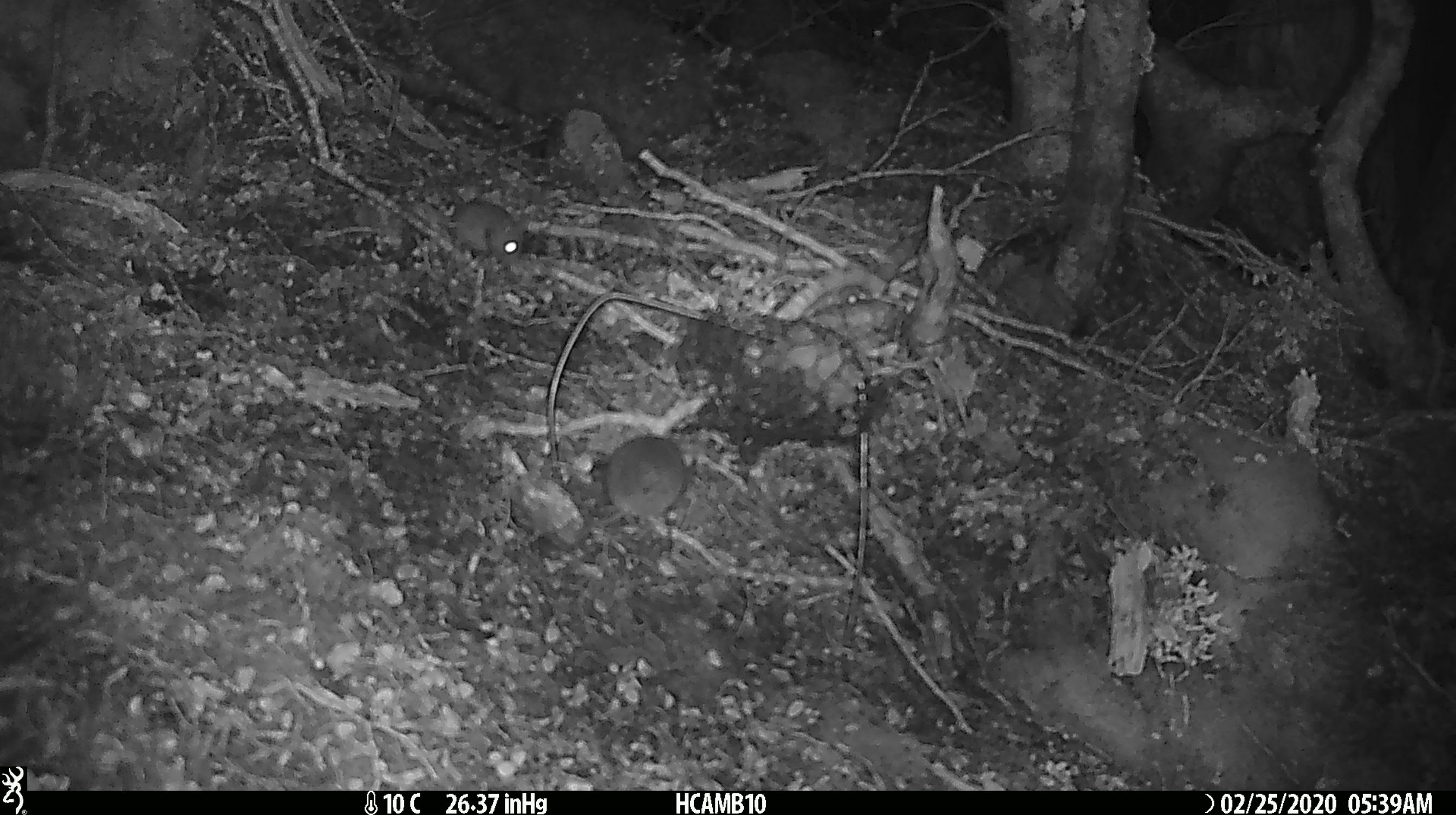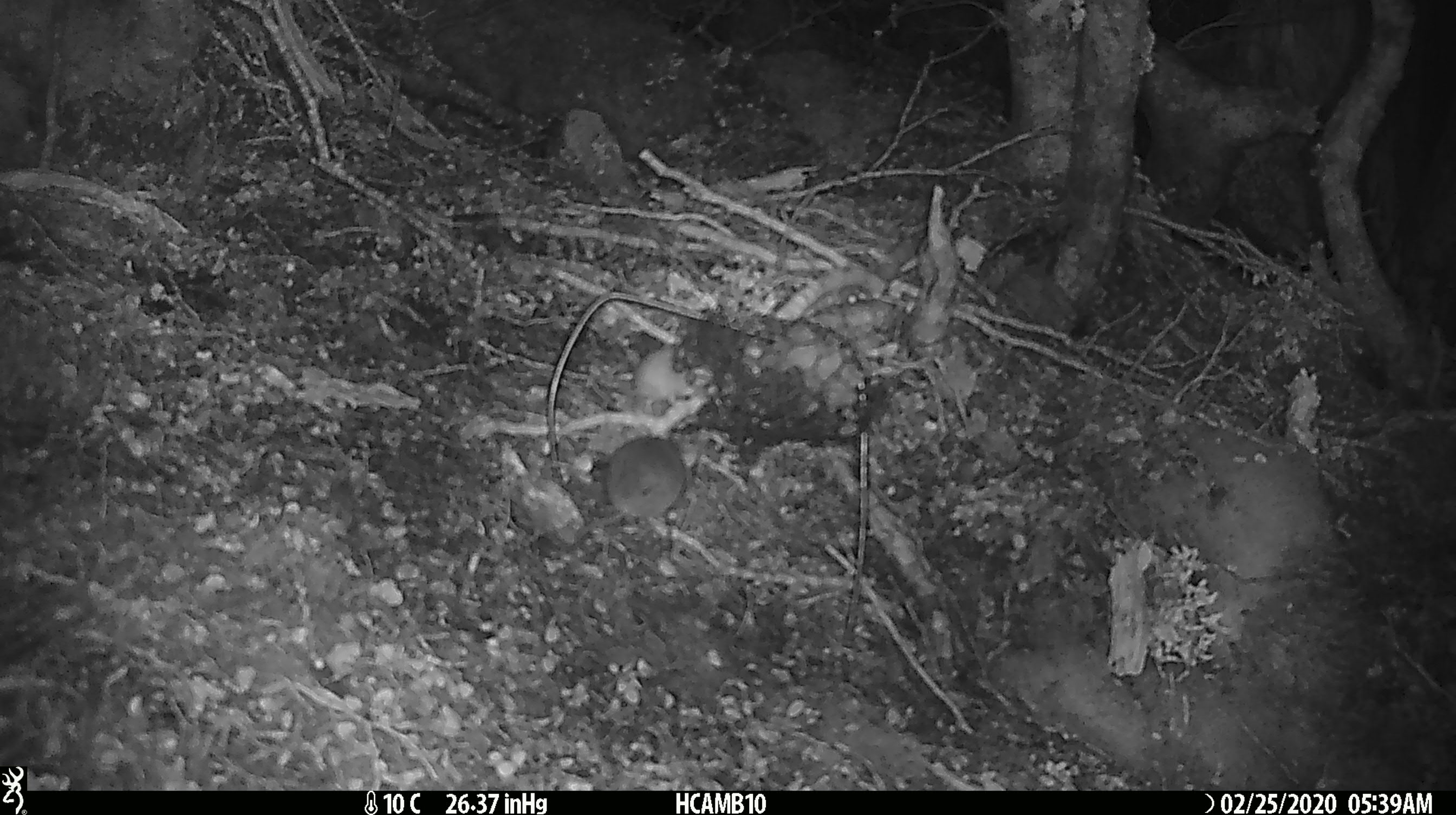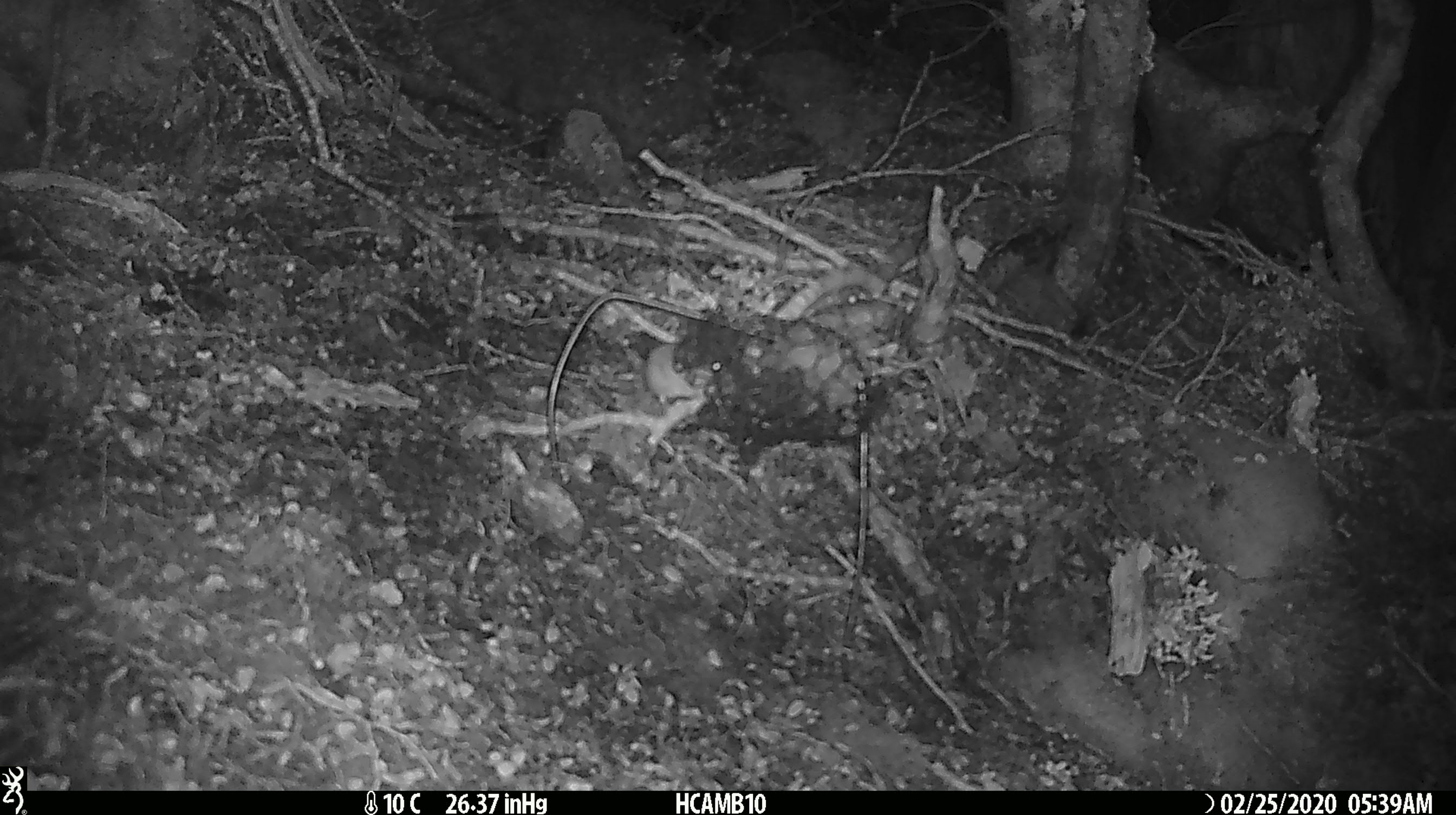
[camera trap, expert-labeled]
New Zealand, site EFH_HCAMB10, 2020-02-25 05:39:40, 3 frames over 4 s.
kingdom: Animalia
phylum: Chordata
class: Mammalia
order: Rodentia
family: Muridae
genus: Mus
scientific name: Mus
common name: mouse